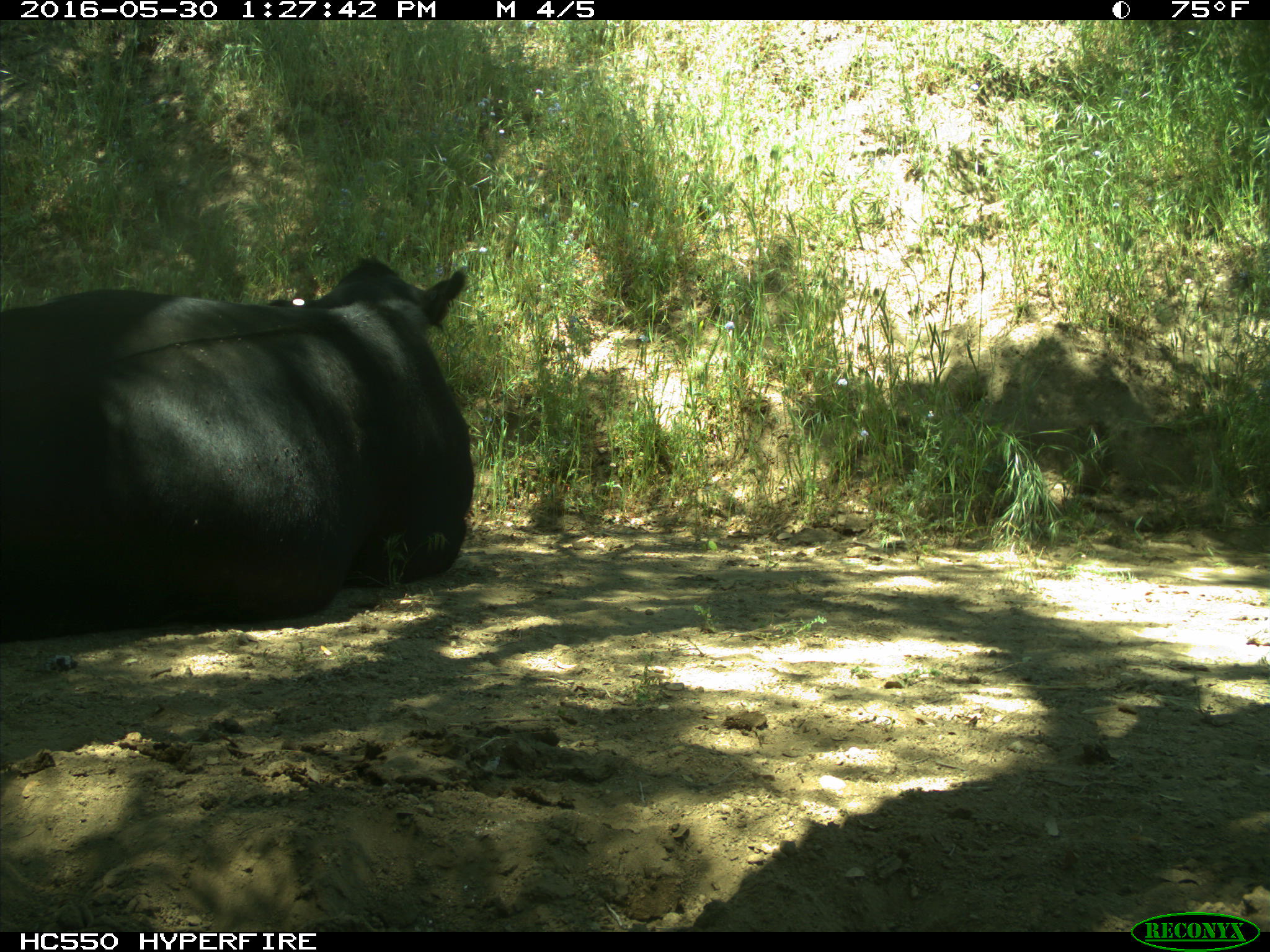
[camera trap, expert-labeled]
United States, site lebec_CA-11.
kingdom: Animalia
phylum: Chordata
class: Mammalia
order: Artiodactyla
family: Bovidae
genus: Bos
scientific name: Bos taurus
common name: domestic cow